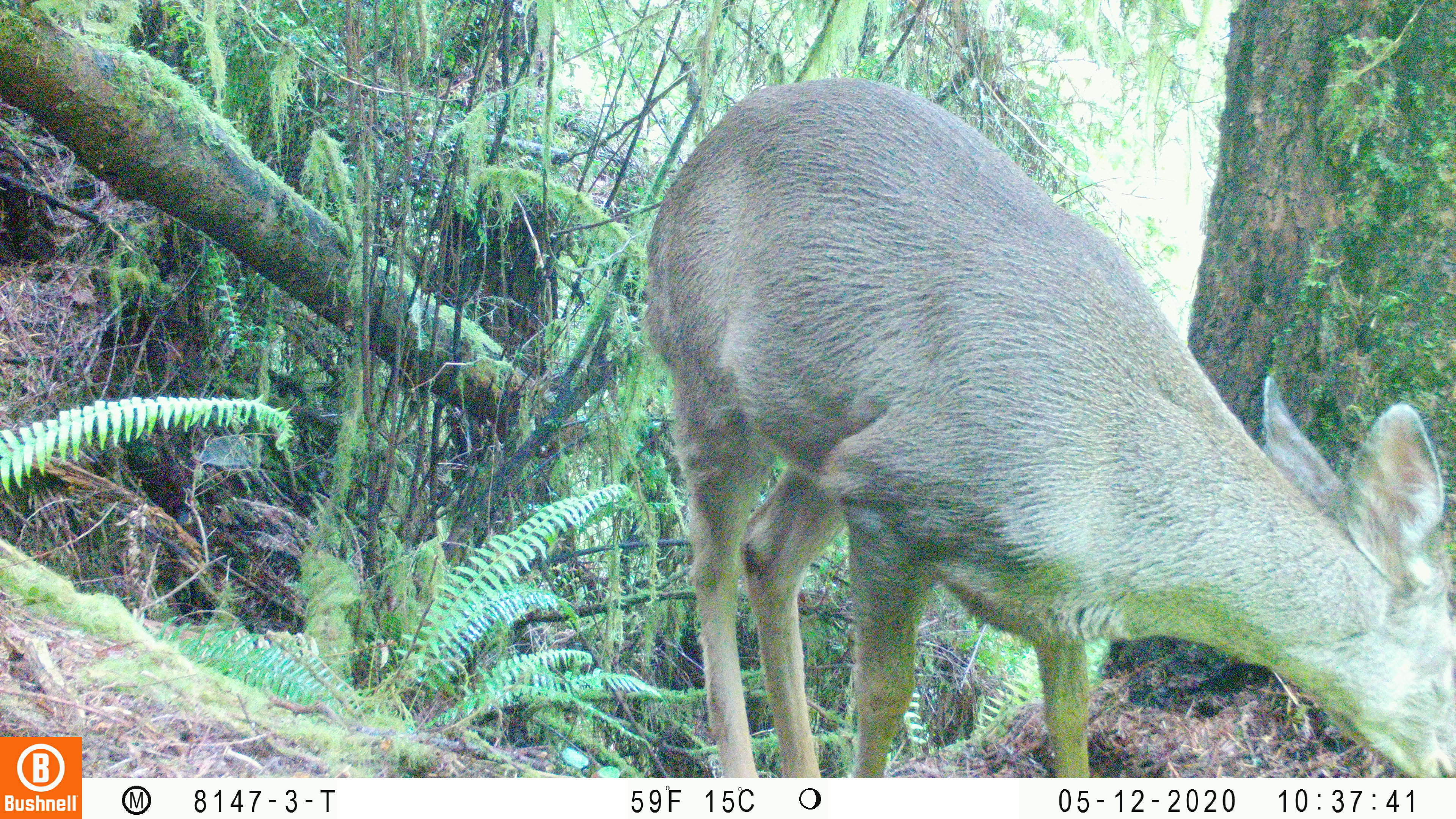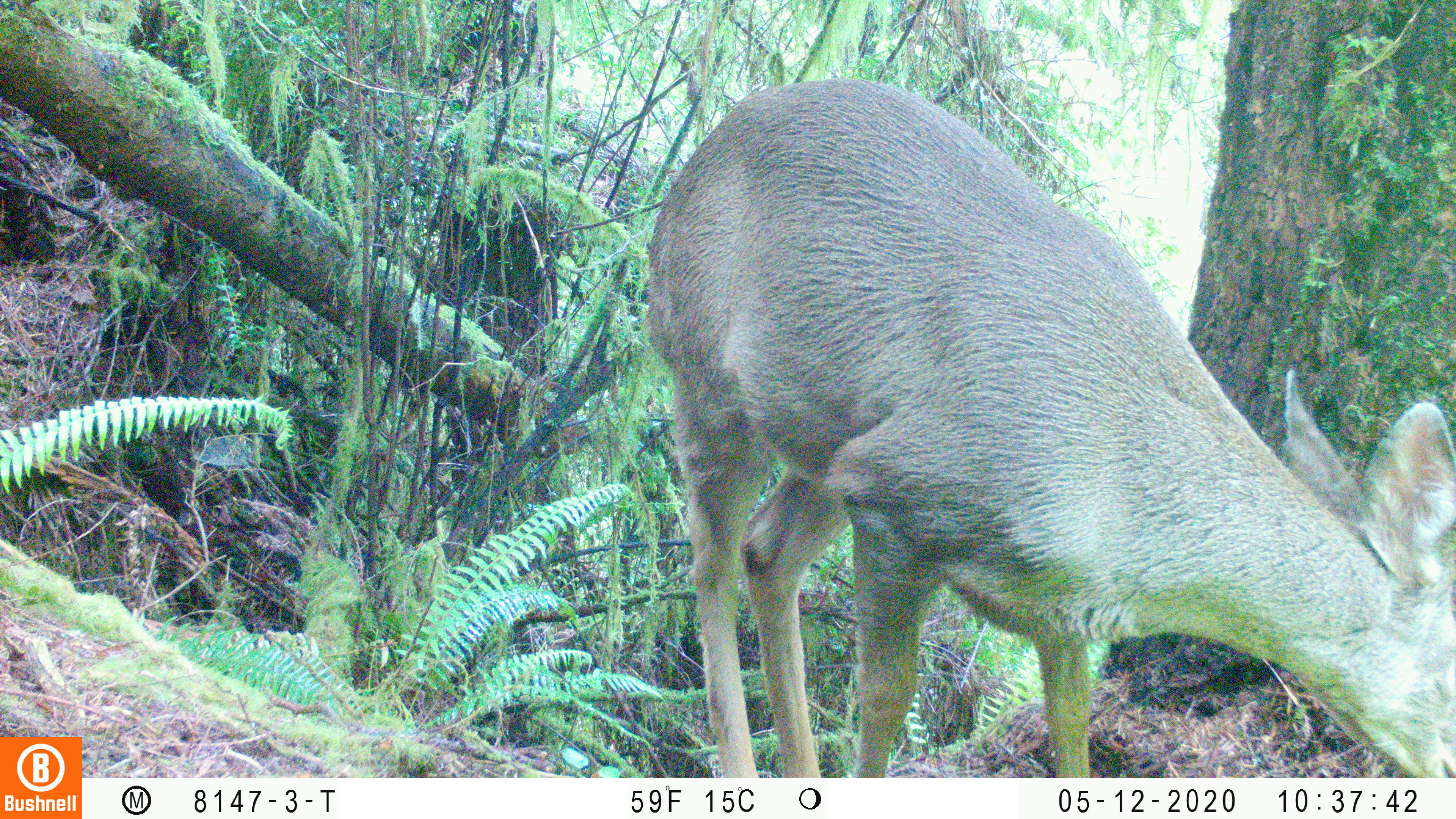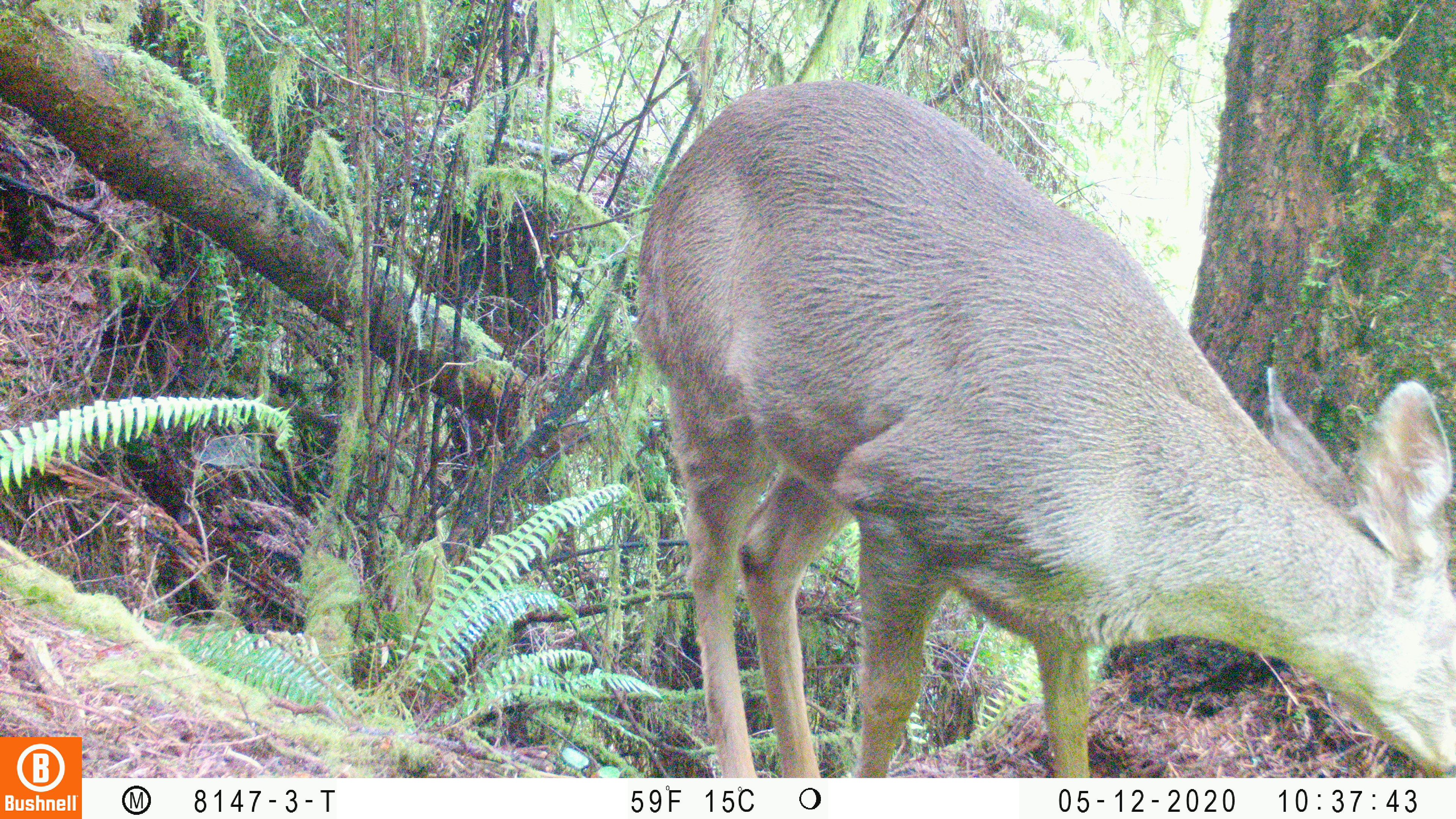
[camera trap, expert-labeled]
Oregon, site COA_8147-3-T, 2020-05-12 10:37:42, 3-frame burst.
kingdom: Animalia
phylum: Chordata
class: Mammalia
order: Artiodactyla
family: Cervidae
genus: Odocoileus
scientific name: Odocoileus hemionus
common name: black-tailed deer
Black-tailed deer (Odocoileus hemionus).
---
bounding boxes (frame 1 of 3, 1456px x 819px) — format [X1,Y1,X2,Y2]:
black-tailed deer: [643,67,1453,770]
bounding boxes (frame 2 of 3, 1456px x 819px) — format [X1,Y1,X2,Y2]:
black-tailed deer: [630,73,1449,770]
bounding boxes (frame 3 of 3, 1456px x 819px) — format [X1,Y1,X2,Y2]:
black-tailed deer: [632,74,1449,770]